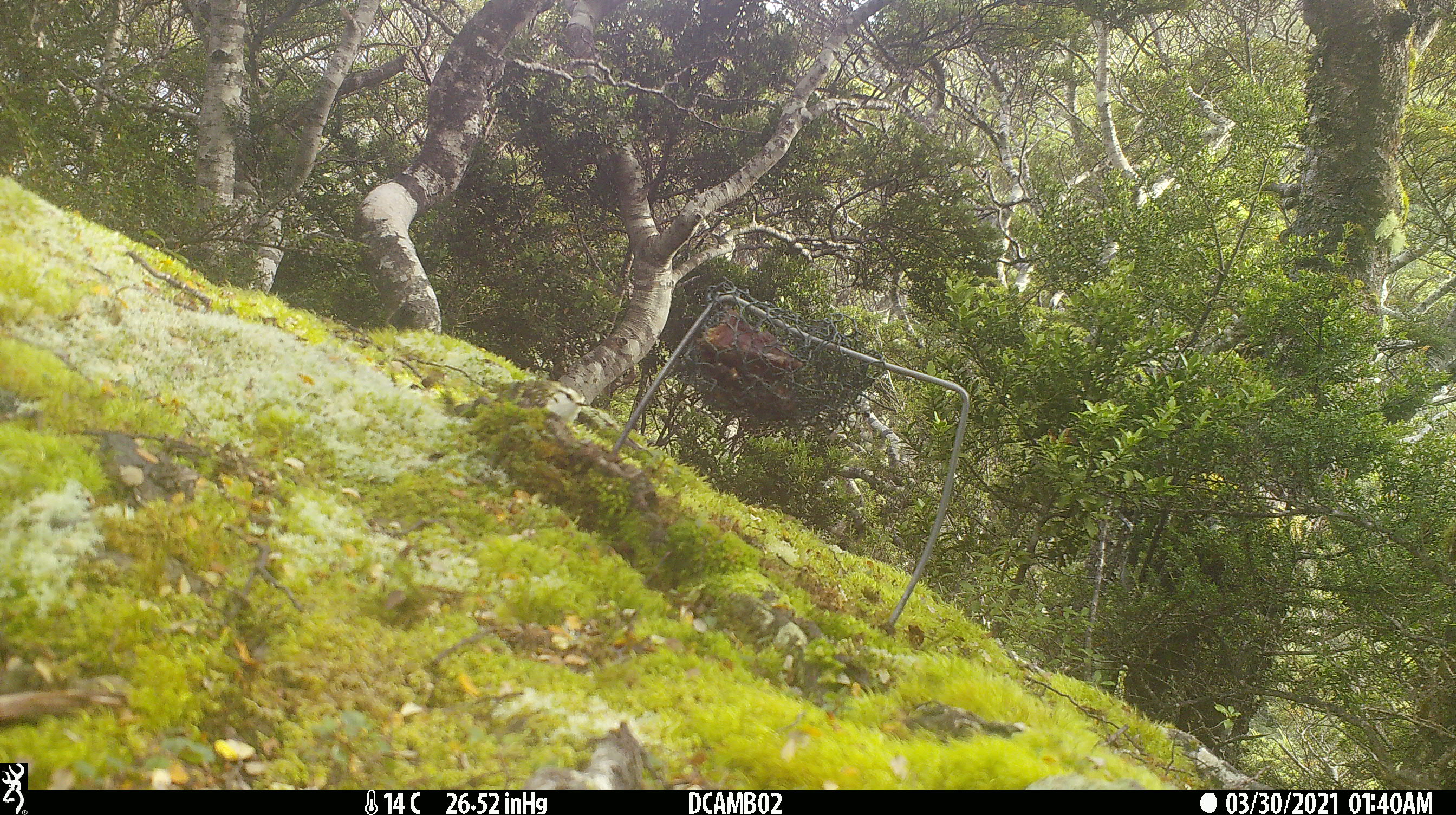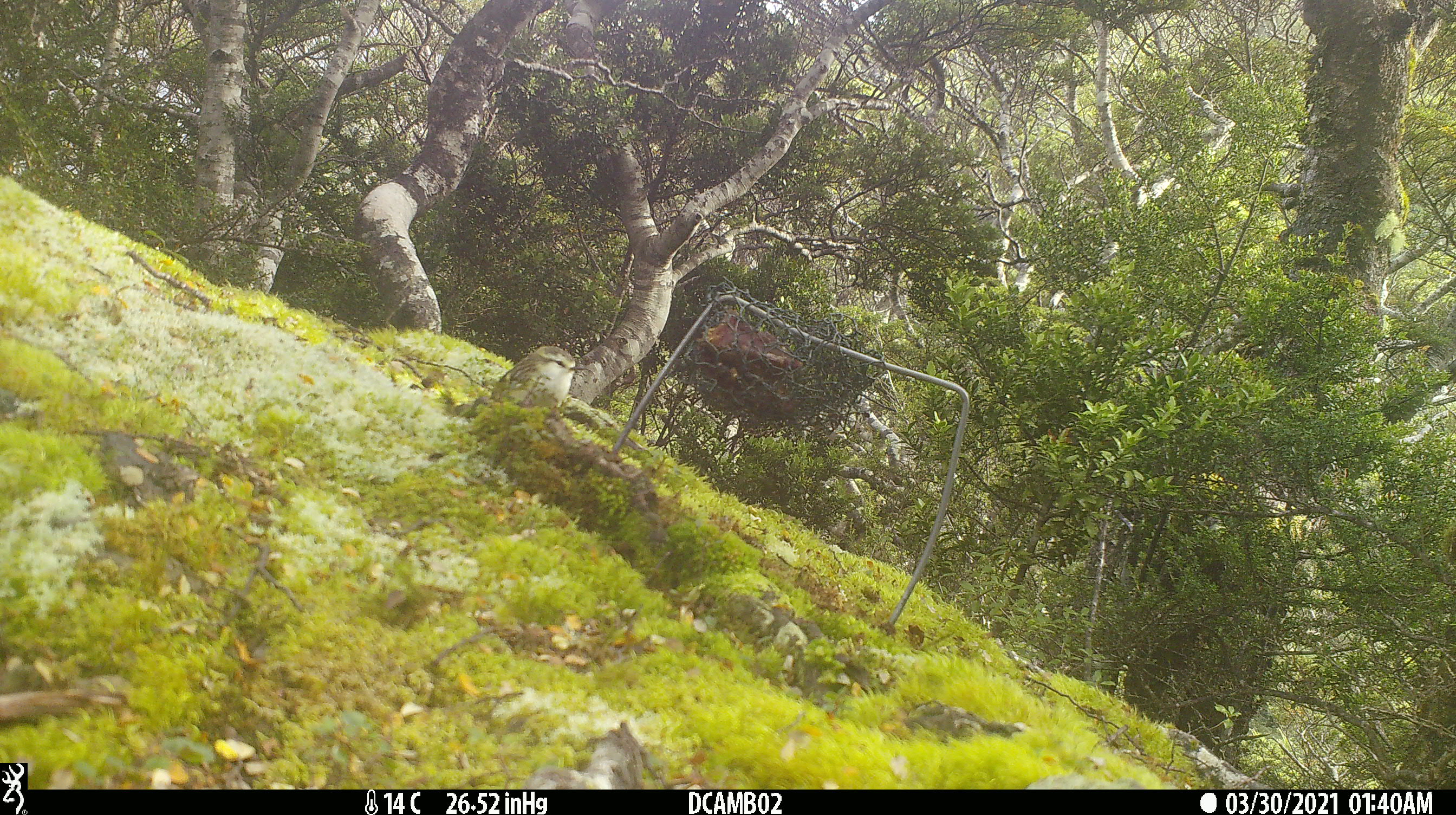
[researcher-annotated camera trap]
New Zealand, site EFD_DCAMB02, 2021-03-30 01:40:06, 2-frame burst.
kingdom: Animalia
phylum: Chordata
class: Aves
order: Passeriformes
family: Acanthisittidae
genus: Acanthisitta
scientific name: Acanthisitta chloris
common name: rifleman